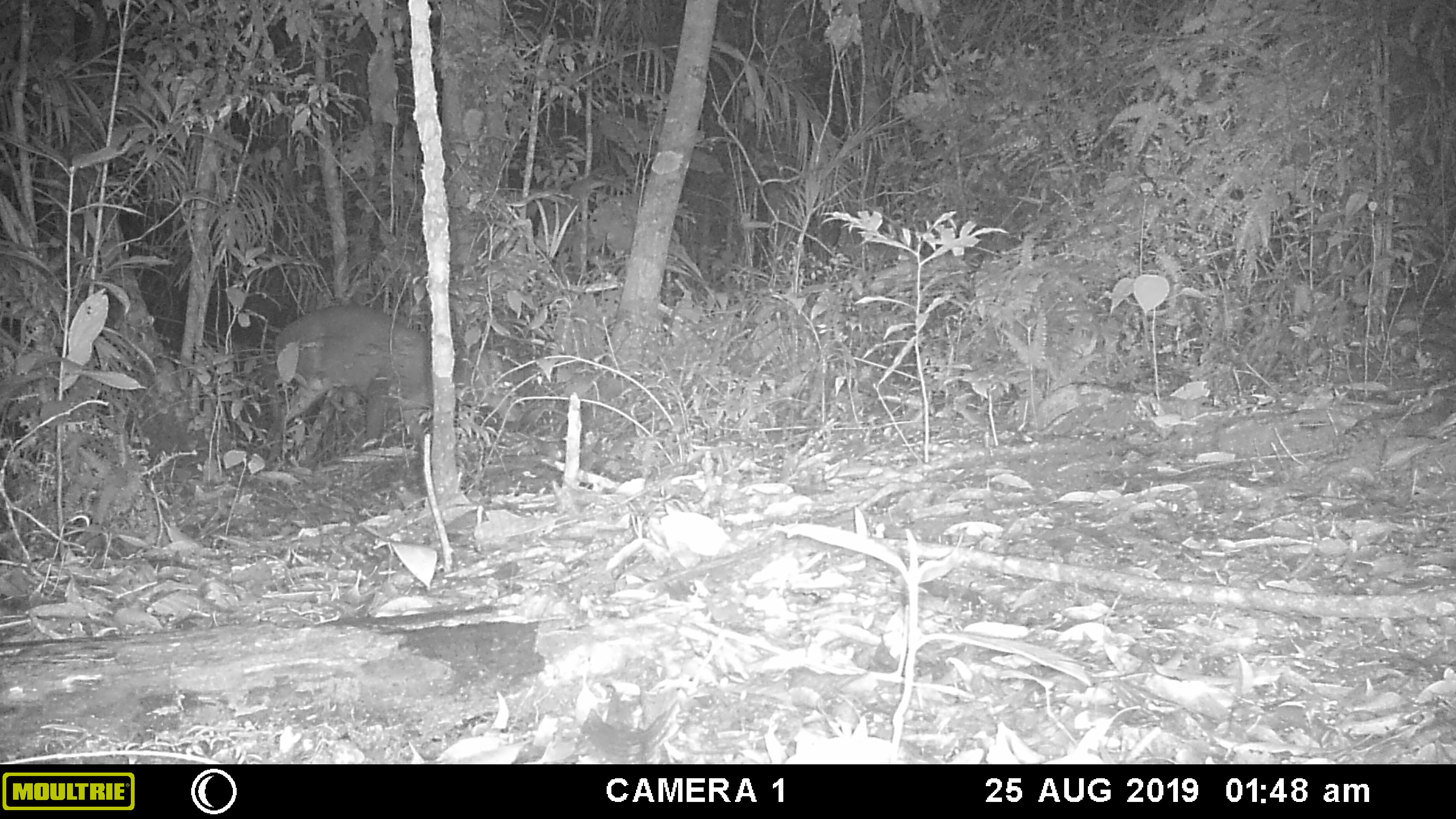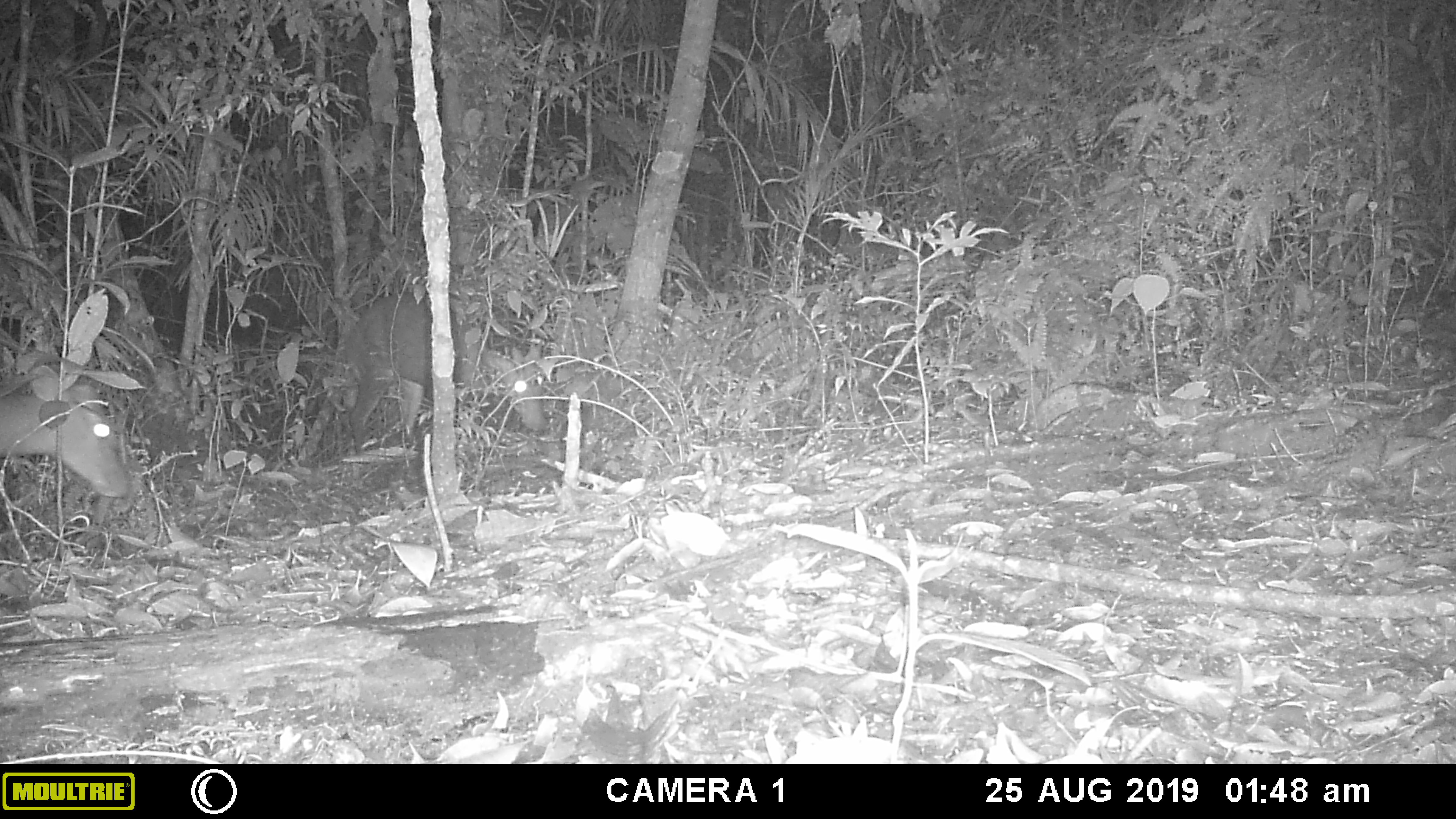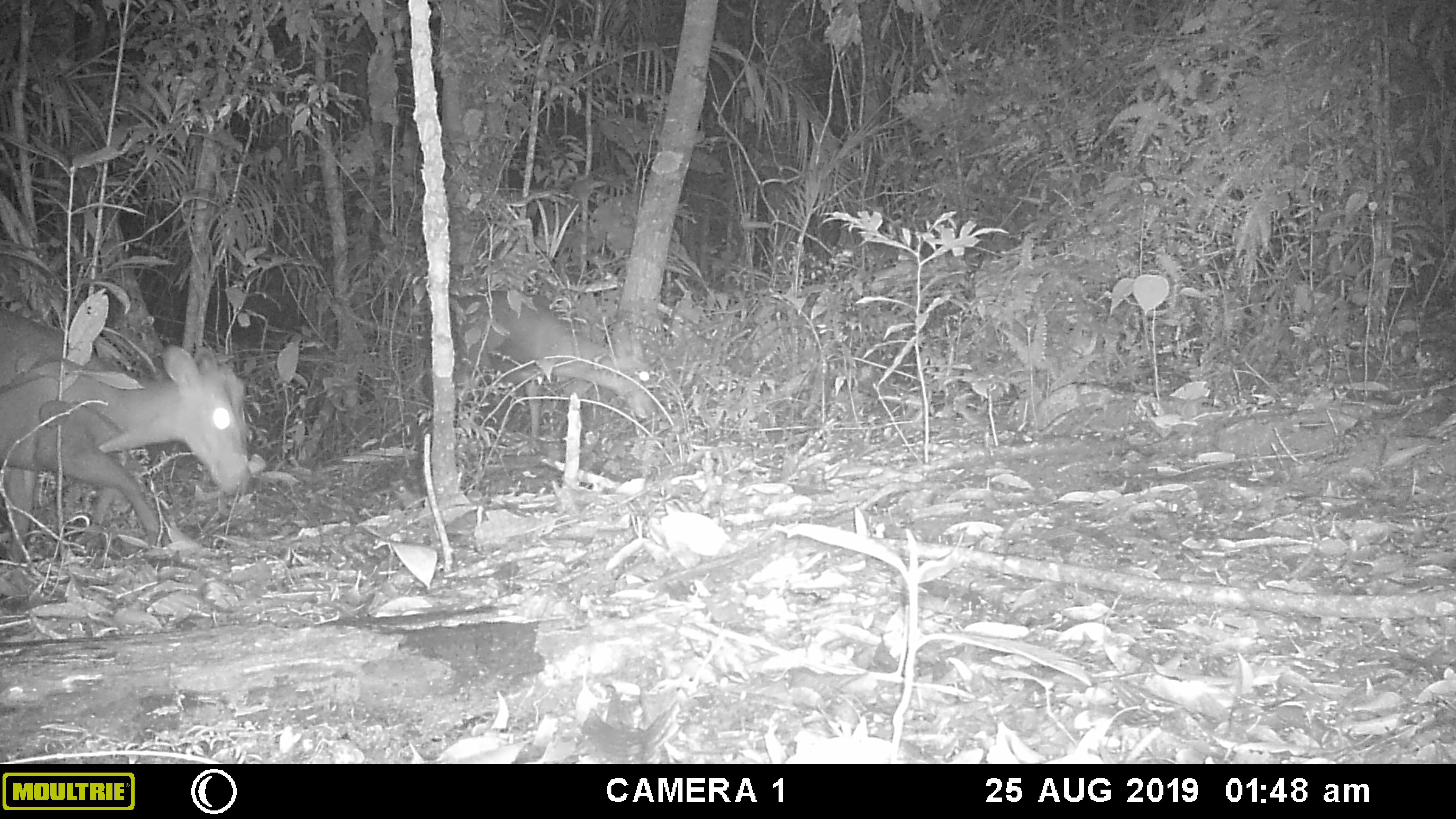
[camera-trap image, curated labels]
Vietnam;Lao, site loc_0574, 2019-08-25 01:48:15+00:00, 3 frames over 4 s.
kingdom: Animalia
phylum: Chordata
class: Mammalia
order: Artiodactyla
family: Cervidae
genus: Muntiacus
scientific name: Muntiacus rooseveltorum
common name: roosevelt's muntjac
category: roosevelts muntjac group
Roosevelts muntjac group (roosevelt's muntjac) (Muntiacus rooseveltorum). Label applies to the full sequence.